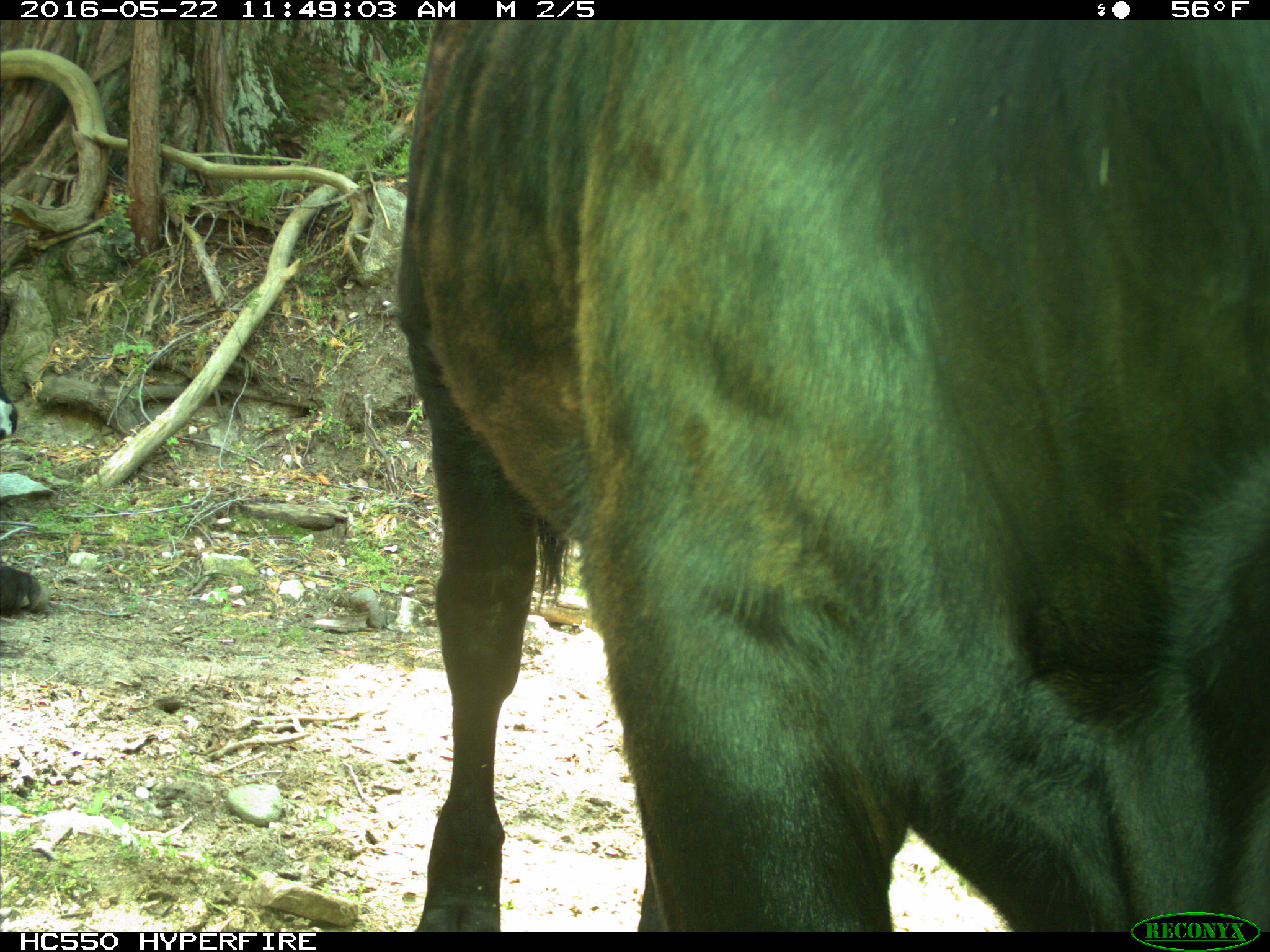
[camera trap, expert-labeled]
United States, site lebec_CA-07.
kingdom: Animalia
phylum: Chordata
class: Mammalia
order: Artiodactyla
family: Bovidae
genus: Bos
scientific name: Bos taurus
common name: domestic cow